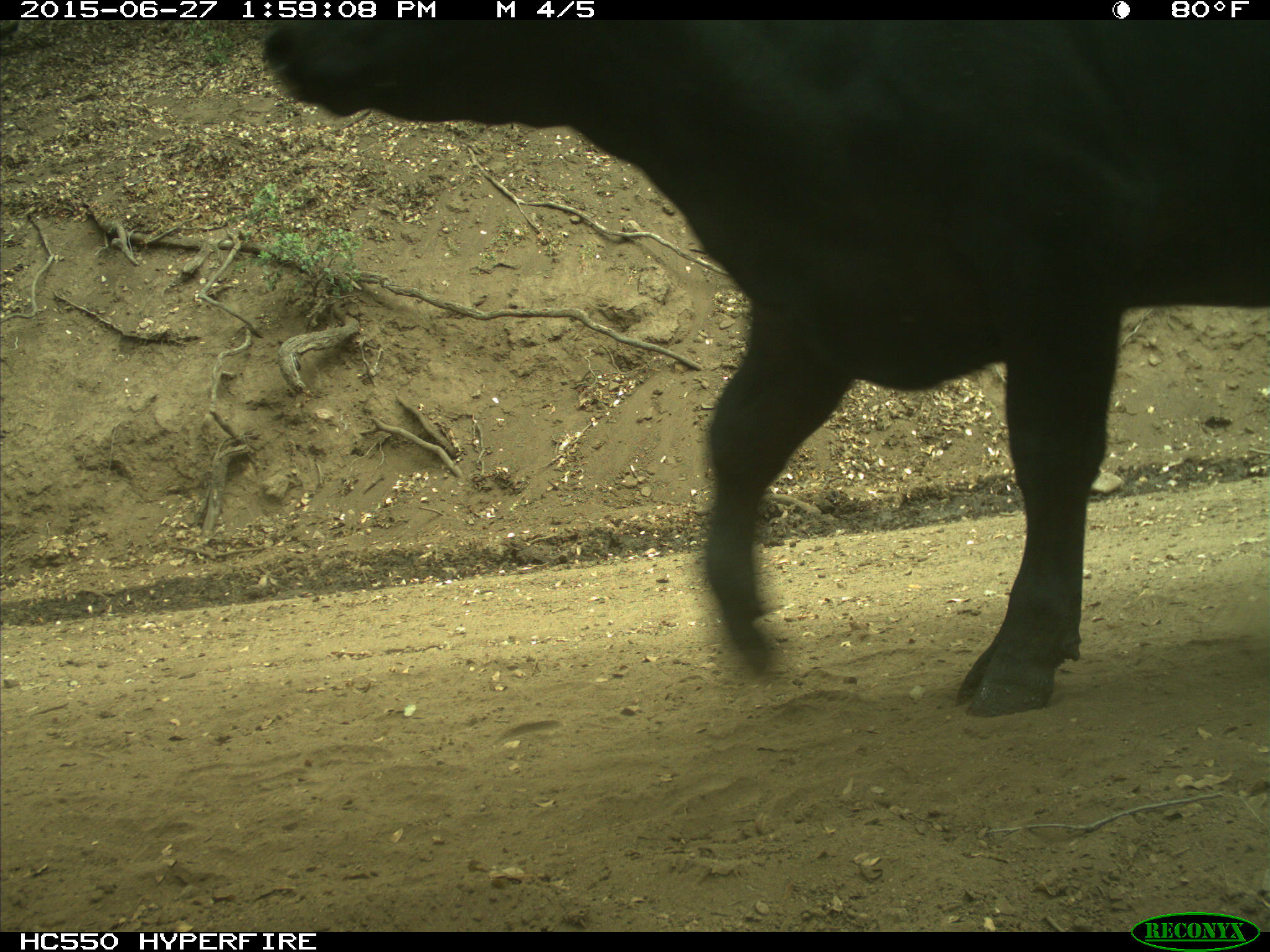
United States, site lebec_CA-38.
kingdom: Animalia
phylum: Chordata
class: Mammalia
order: Artiodactyla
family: Bovidae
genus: Bos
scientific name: Bos taurus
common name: domestic cow